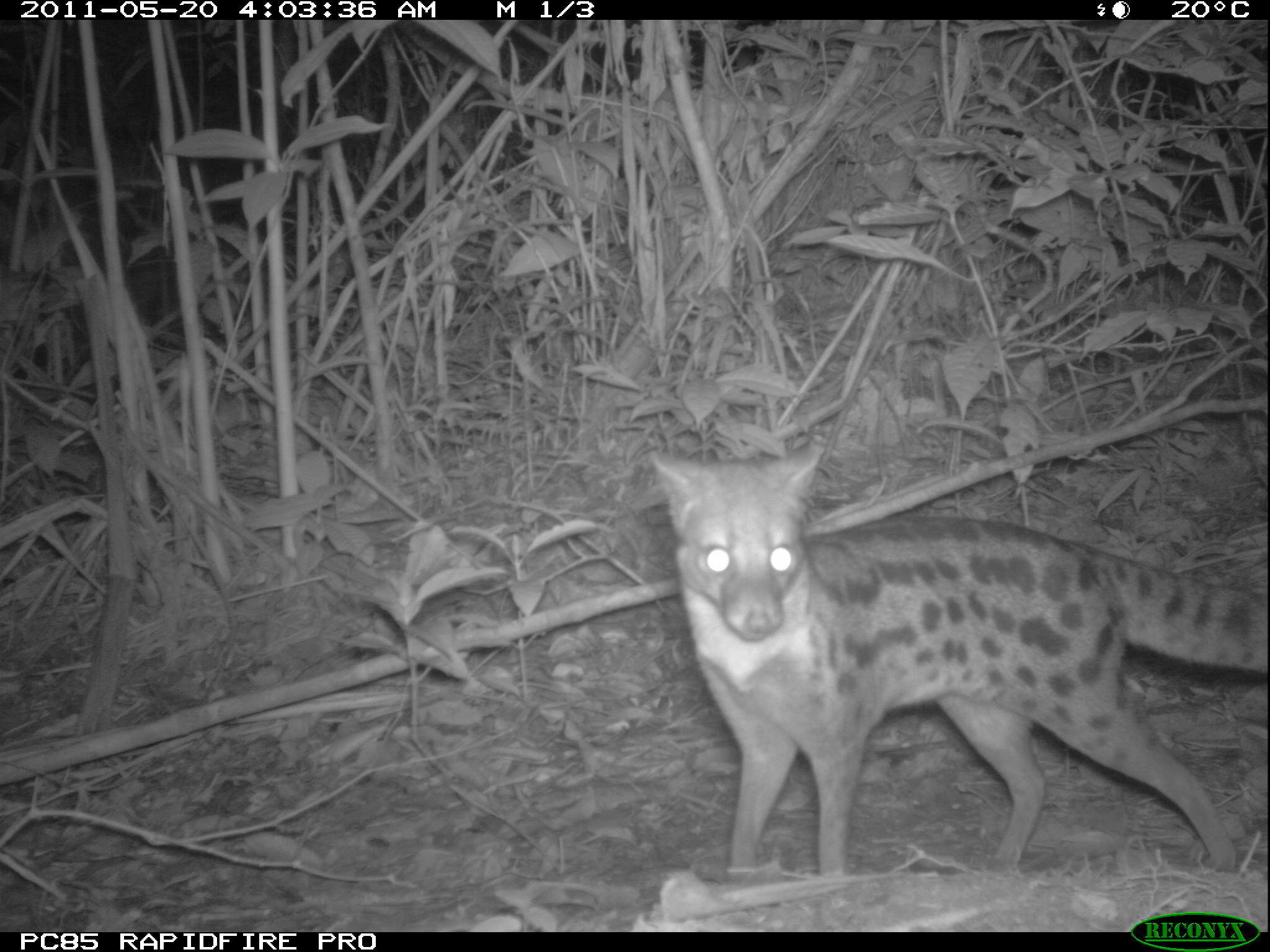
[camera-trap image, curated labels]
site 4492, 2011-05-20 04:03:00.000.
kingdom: Animalia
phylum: Chordata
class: Mammalia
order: Carnivora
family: Eupleridae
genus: Fossa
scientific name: Fossa fossana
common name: fanaloka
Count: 1.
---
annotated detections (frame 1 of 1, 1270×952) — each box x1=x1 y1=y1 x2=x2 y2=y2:
fossa fossana: x1=646 y1=432 x2=1270 y2=886